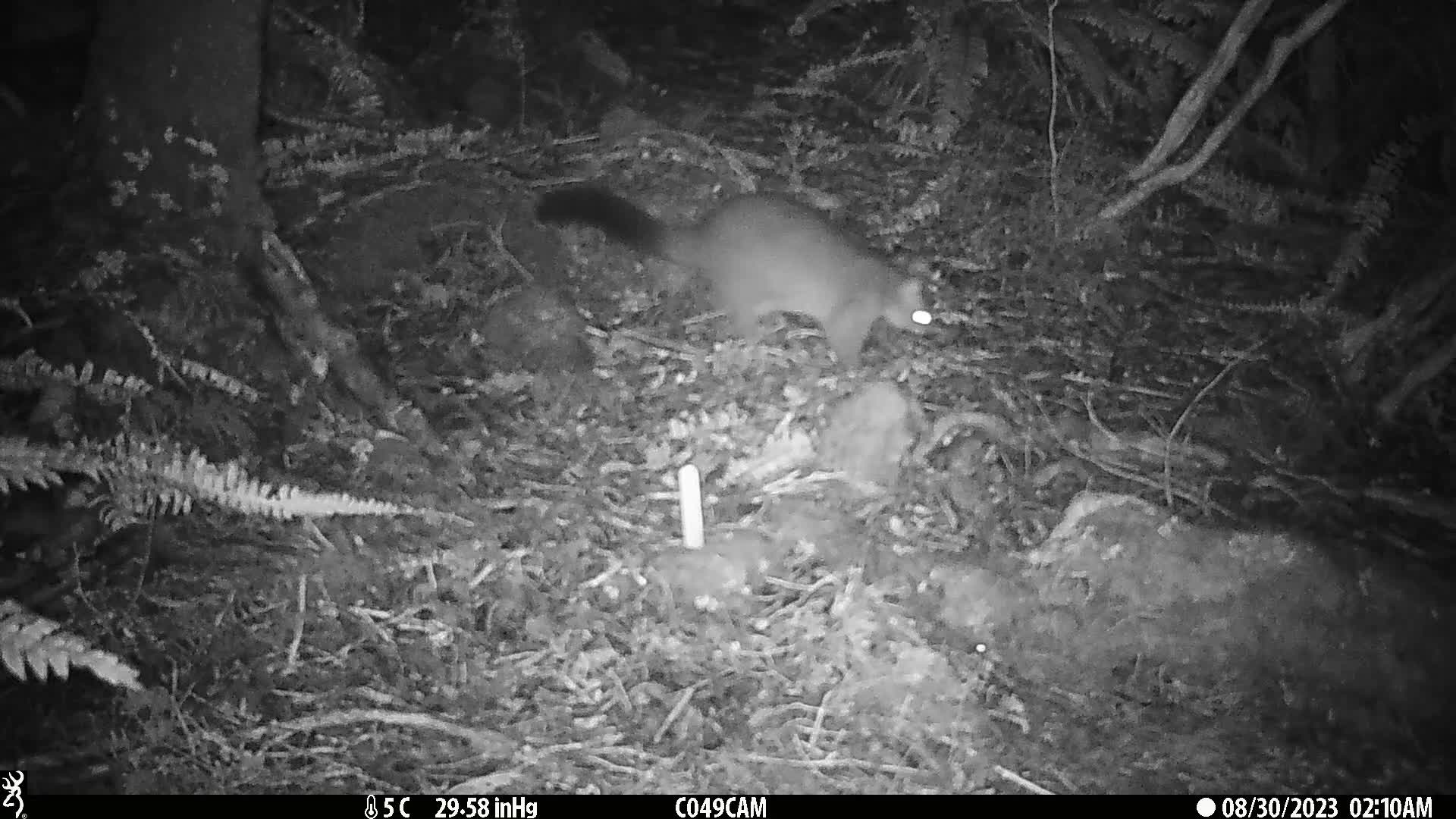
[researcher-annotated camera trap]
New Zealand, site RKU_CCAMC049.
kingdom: Animalia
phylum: Chordata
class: Mammalia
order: Diprotodontia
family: Phalangeridae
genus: Trichosurus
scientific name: Trichosurus vulpecula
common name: common brushtail possum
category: possum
Possum (common brushtail possum) (Trichosurus vulpecula).